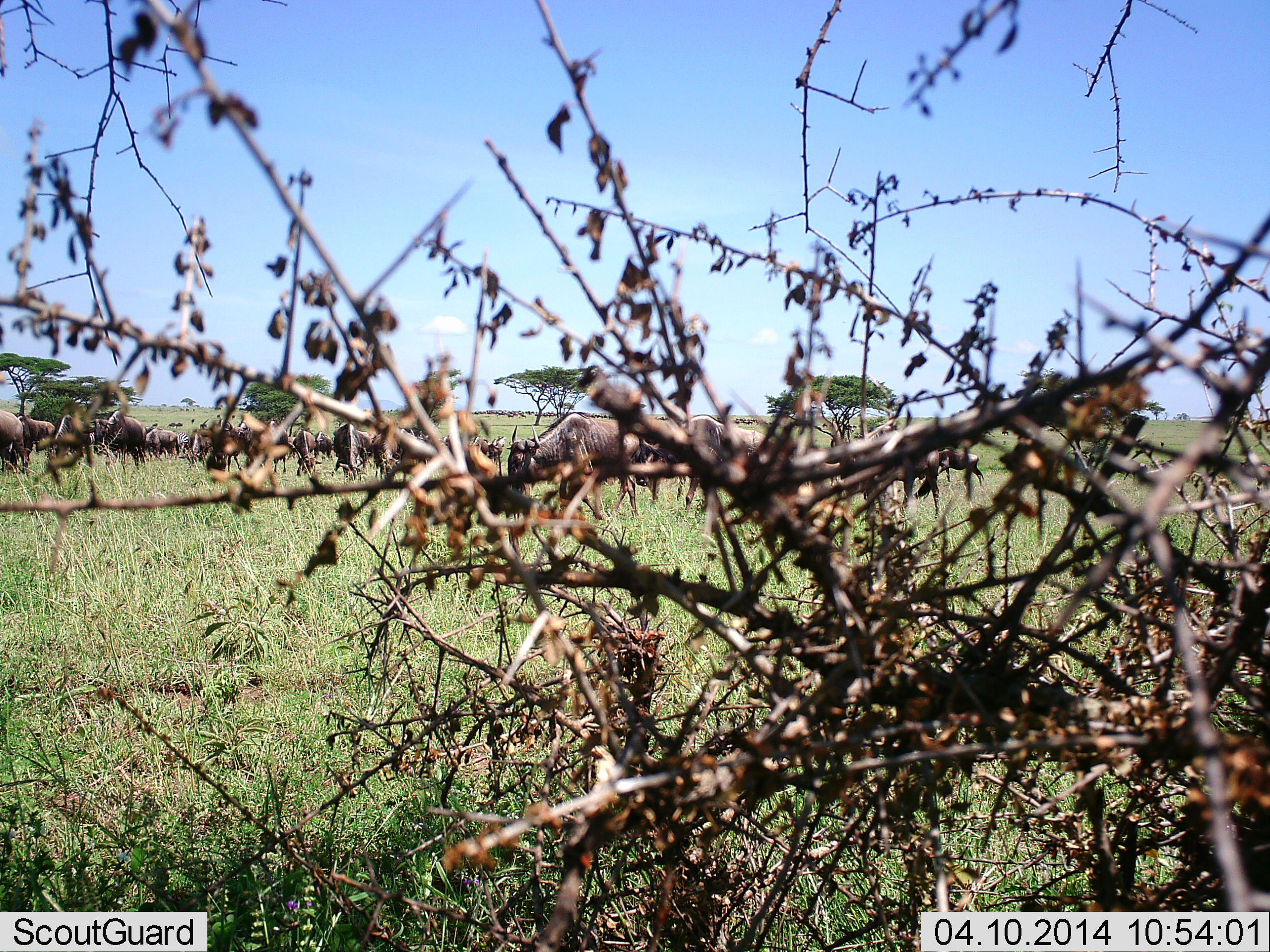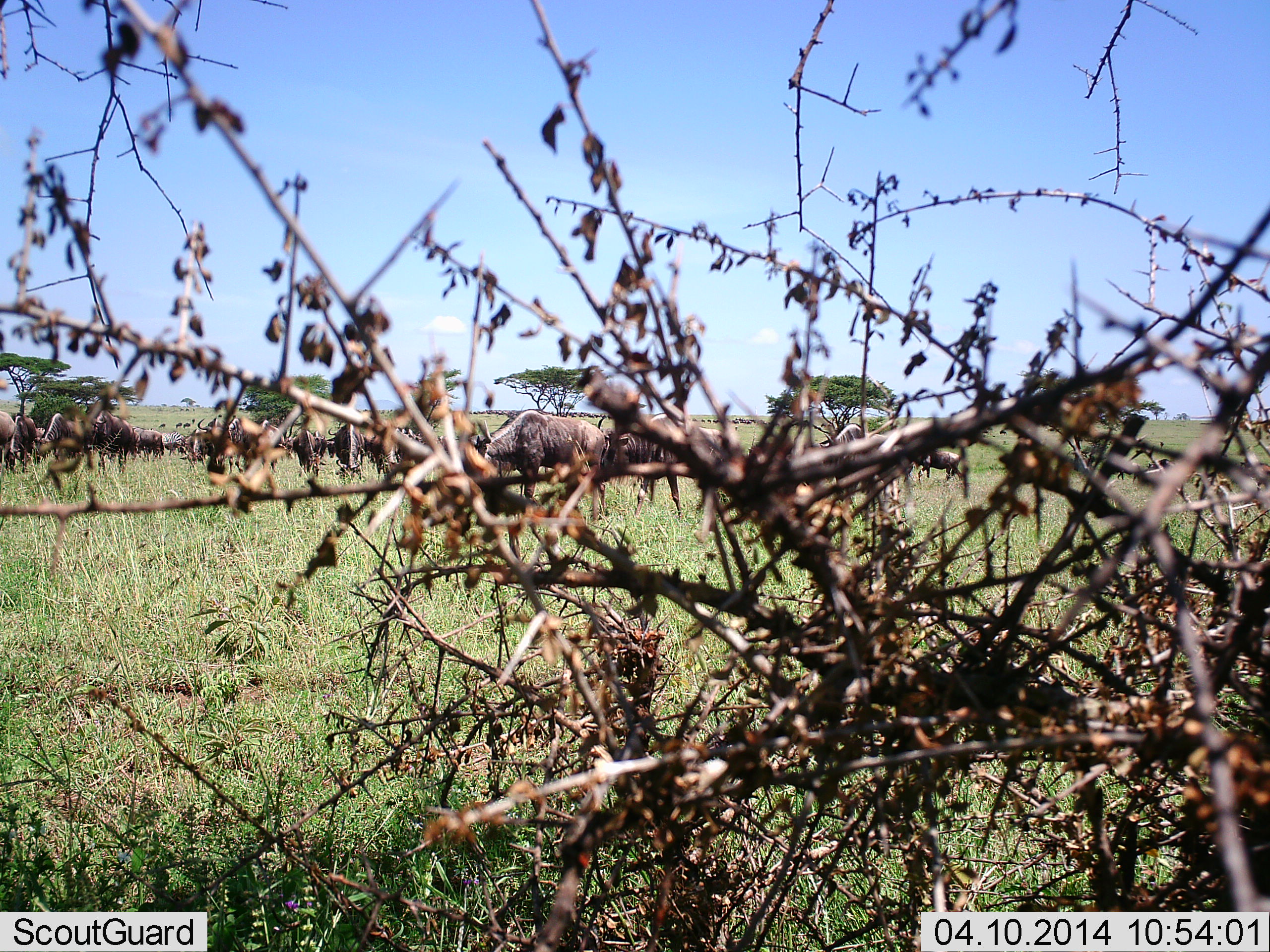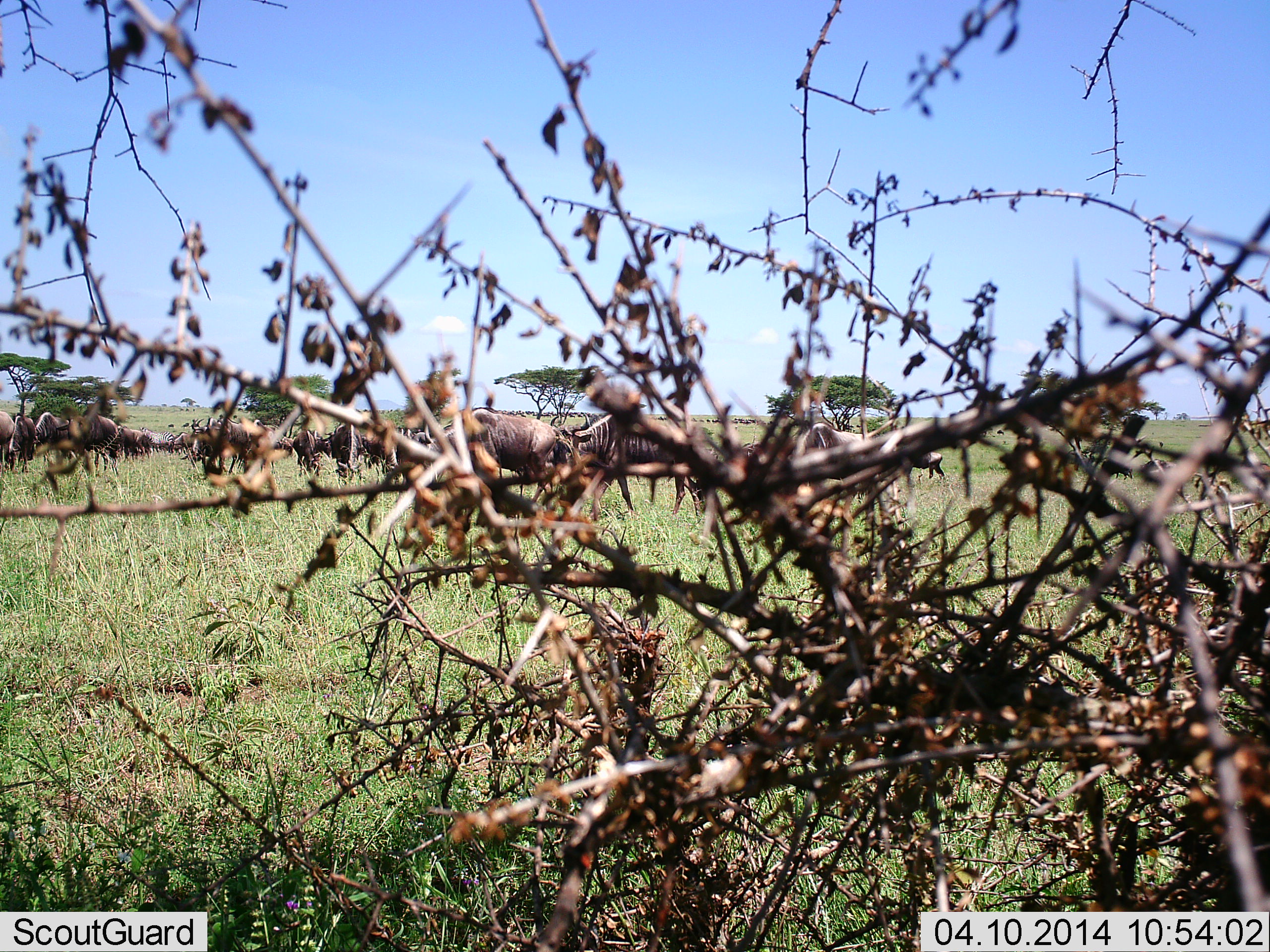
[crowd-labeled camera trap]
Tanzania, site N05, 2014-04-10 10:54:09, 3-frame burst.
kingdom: Animalia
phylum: Chordata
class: Mammalia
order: Artiodactyla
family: Bovidae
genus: Connochaetes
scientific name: Connochaetes taurinus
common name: blue wildebeest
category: wildebeest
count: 11-50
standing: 30%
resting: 0%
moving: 60%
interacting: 0%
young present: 0%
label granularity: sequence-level